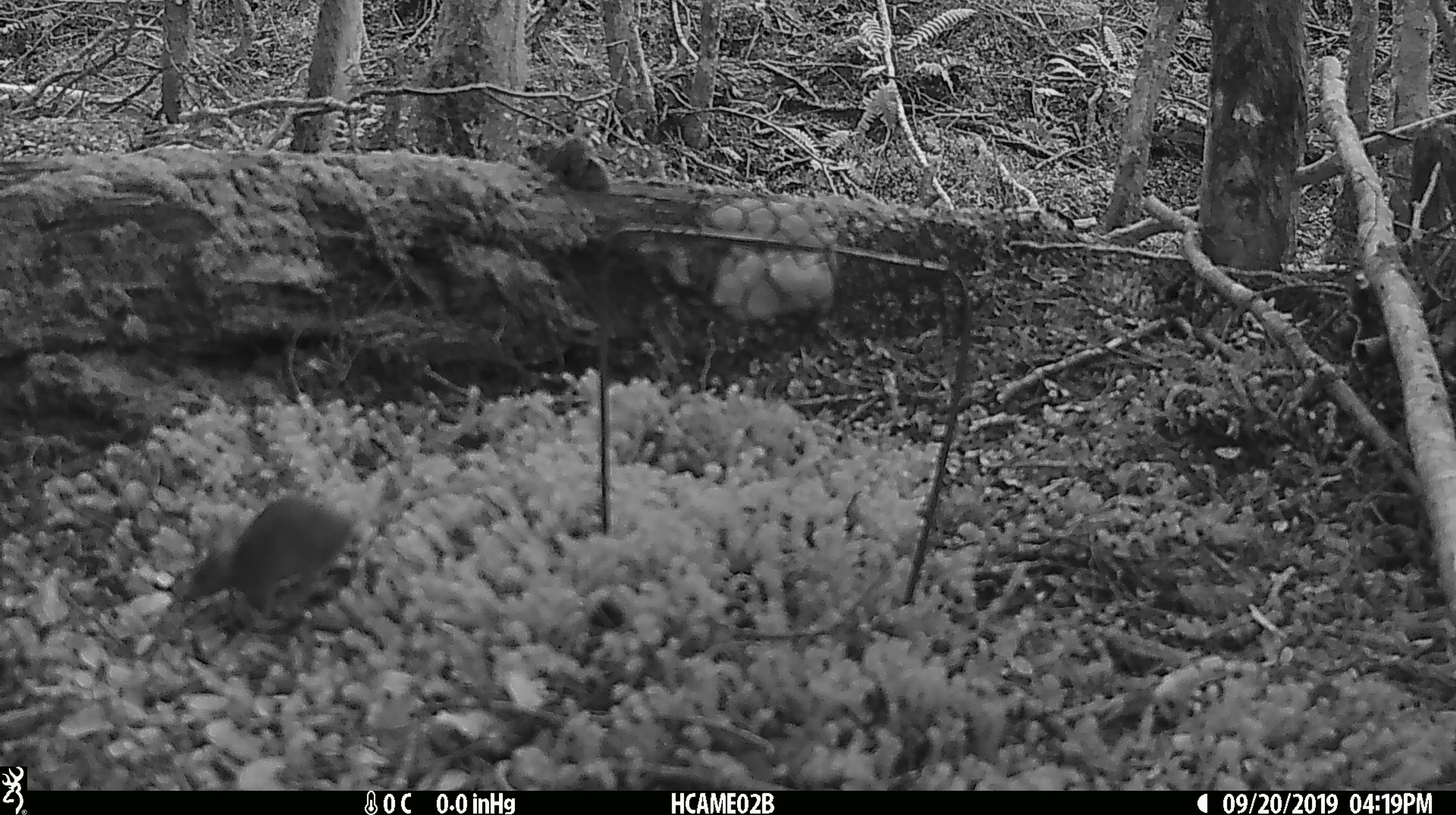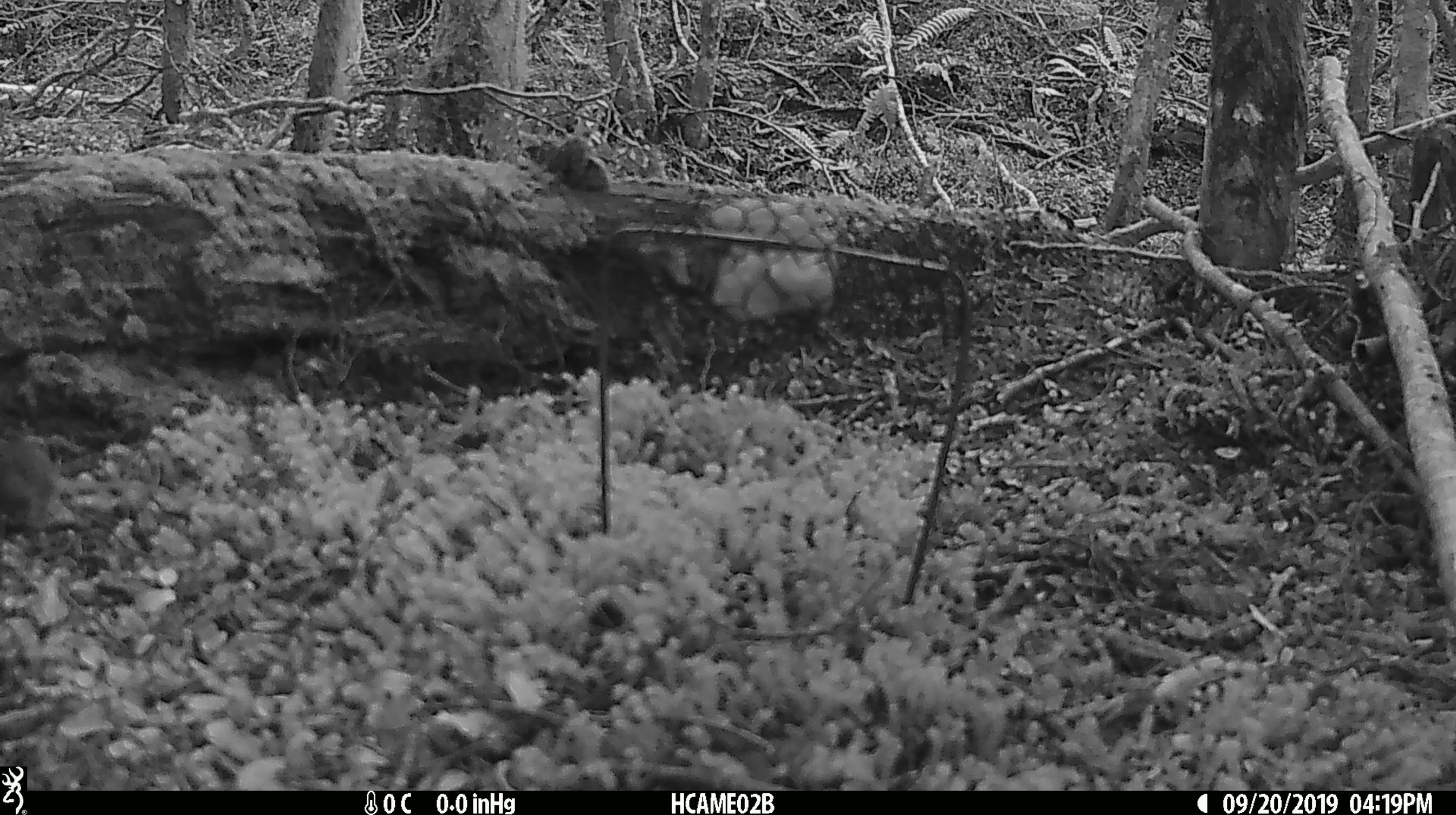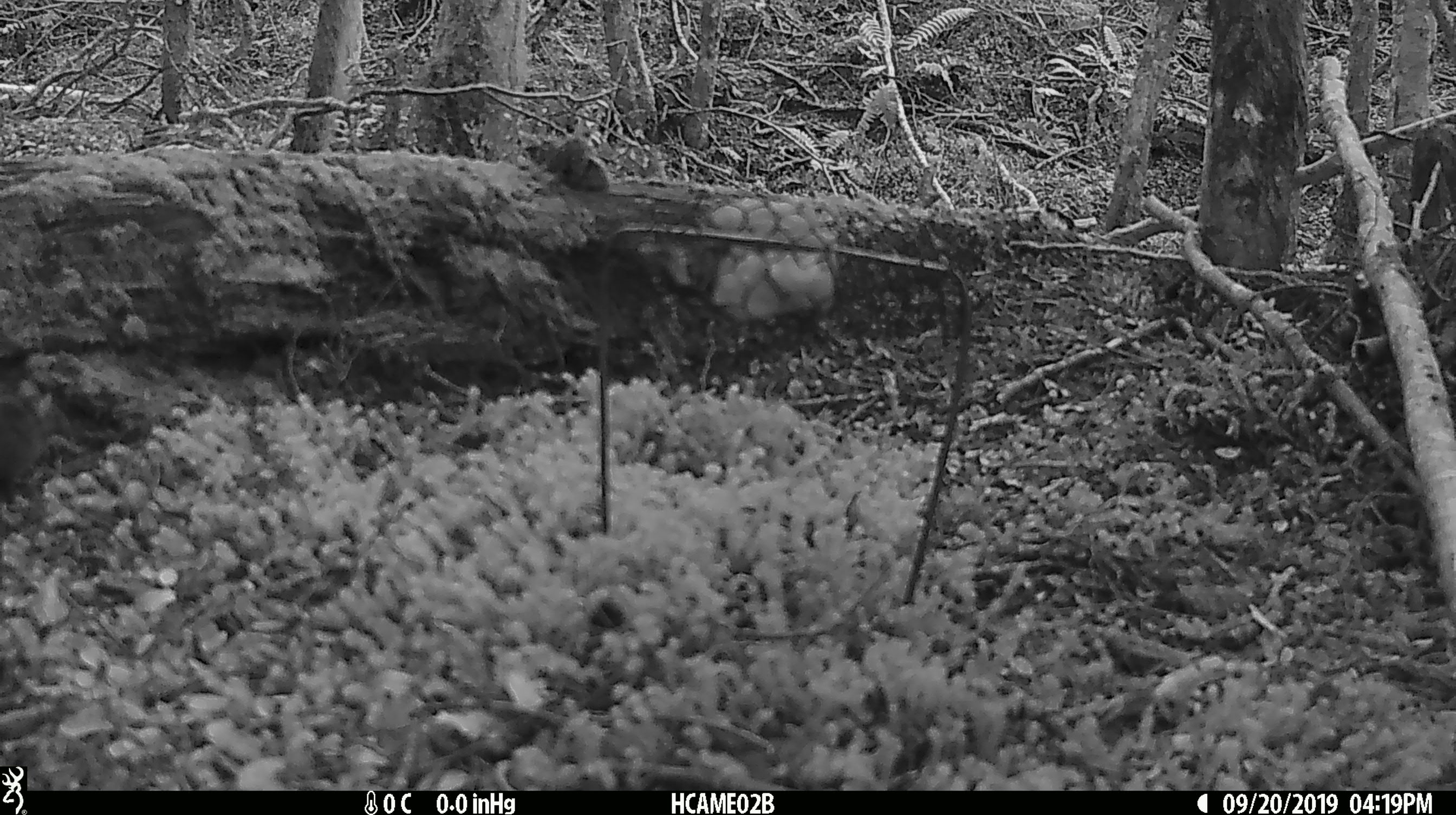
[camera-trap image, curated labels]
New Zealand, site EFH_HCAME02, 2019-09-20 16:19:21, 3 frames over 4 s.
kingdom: Animalia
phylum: Chordata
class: Mammalia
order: Rodentia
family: Muridae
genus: Mus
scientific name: Mus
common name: mouse